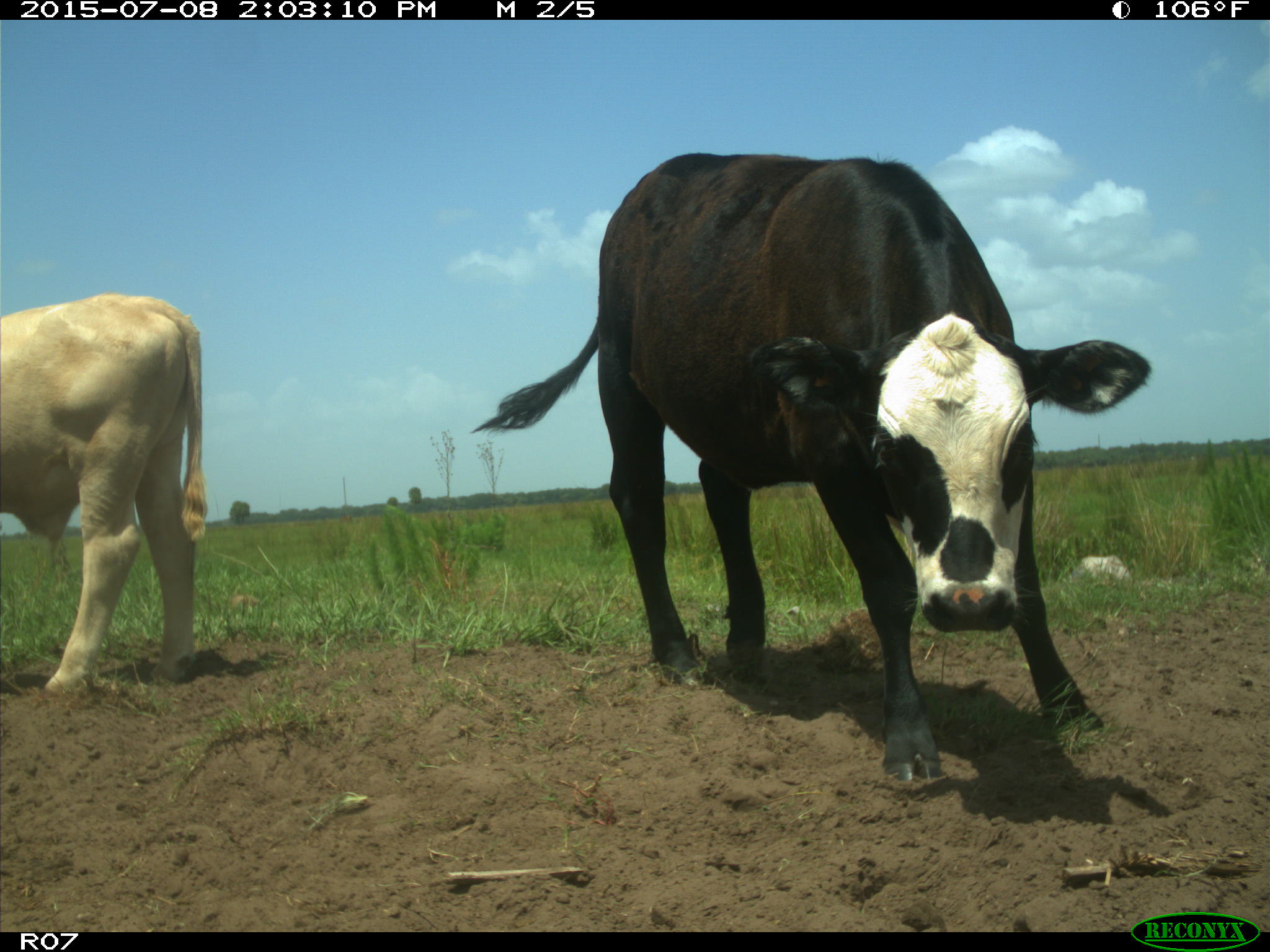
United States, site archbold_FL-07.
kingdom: Animalia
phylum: Chordata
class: Mammalia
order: Artiodactyla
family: Bovidae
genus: Bos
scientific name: Bos taurus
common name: domestic cow